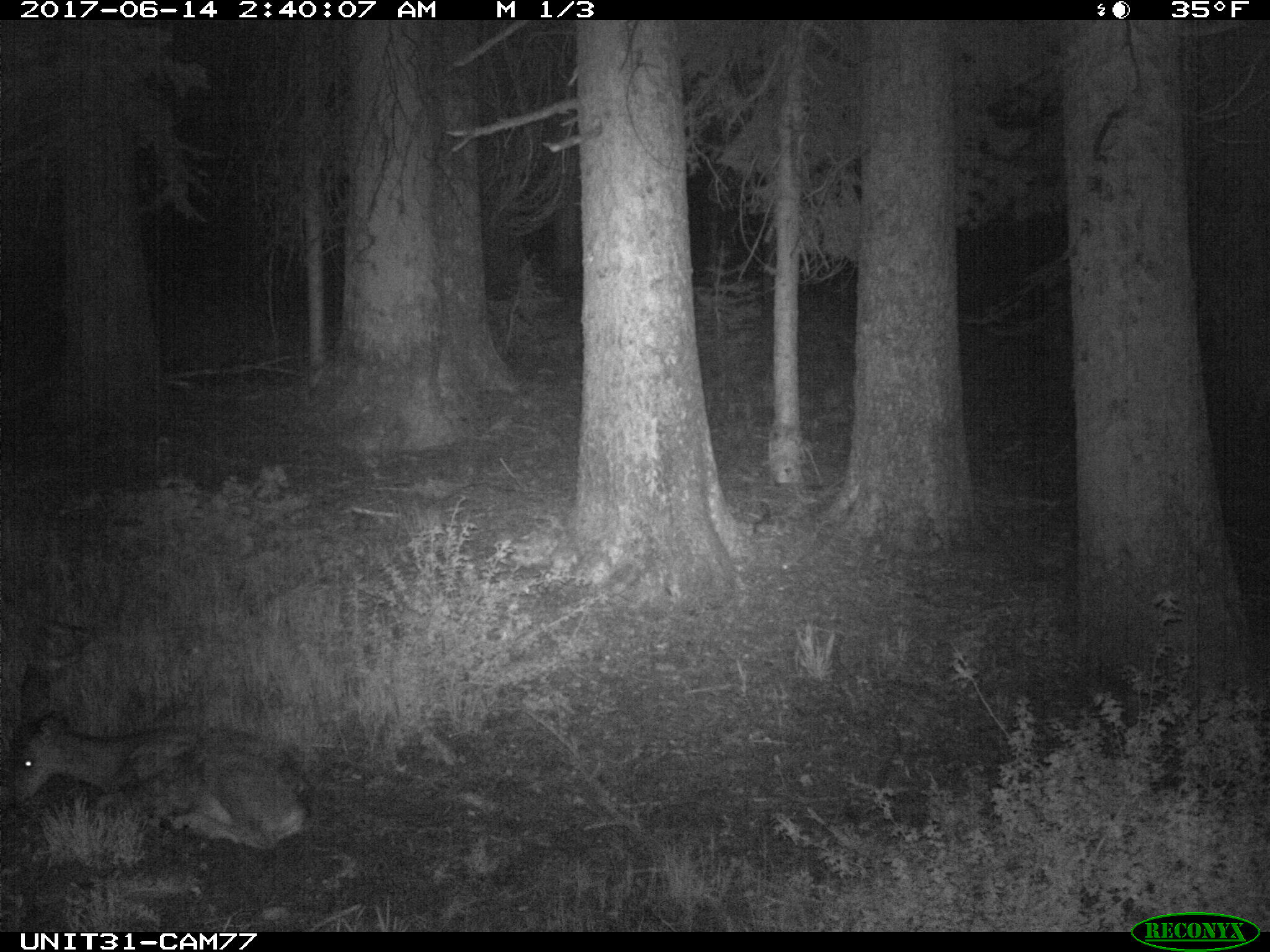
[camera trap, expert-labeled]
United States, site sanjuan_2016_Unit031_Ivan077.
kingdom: Animalia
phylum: Chordata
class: Mammalia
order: Artiodactyla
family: Cervidae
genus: Odocoileus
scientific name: Odocoileus hemionus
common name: mule deer